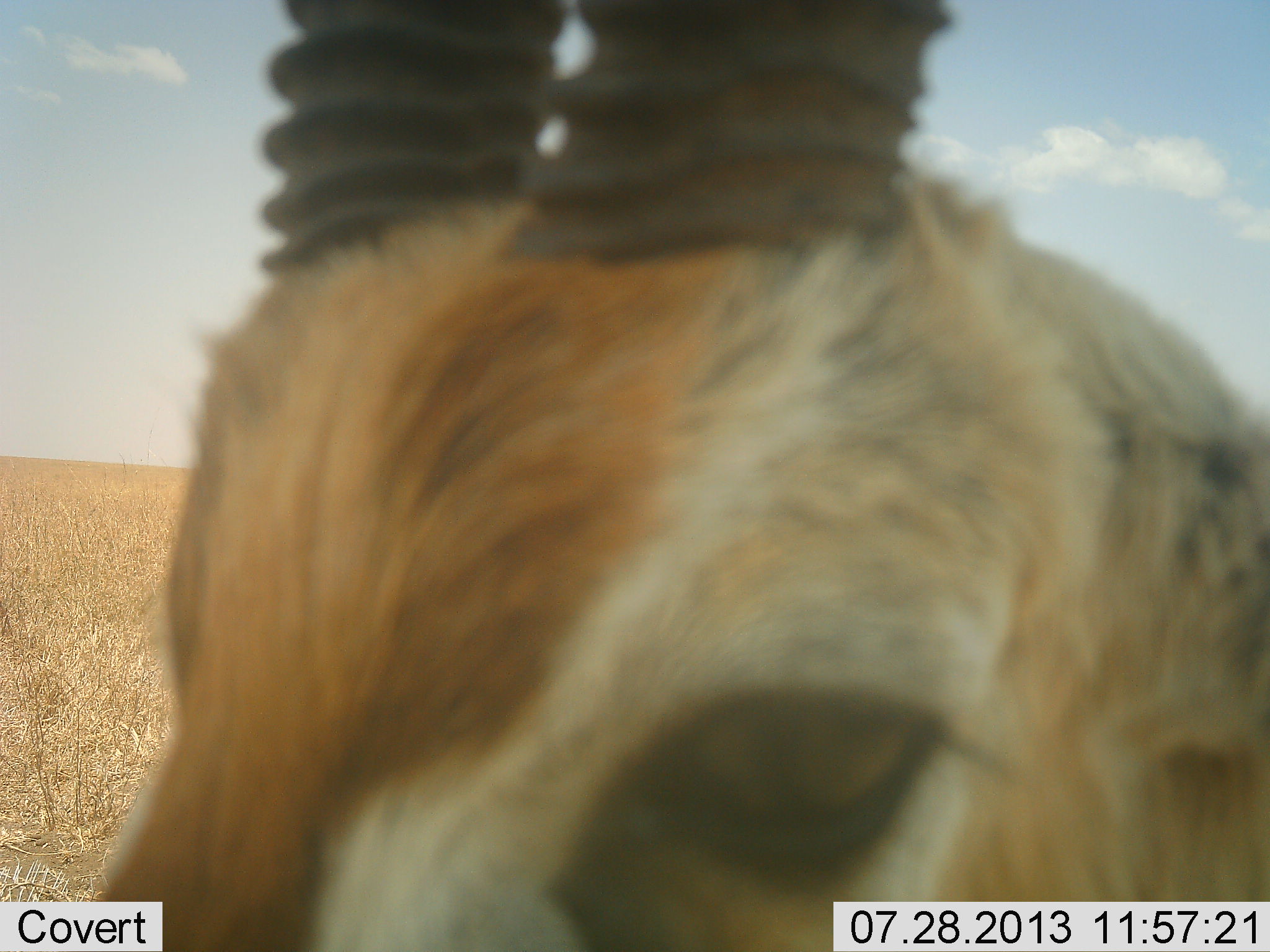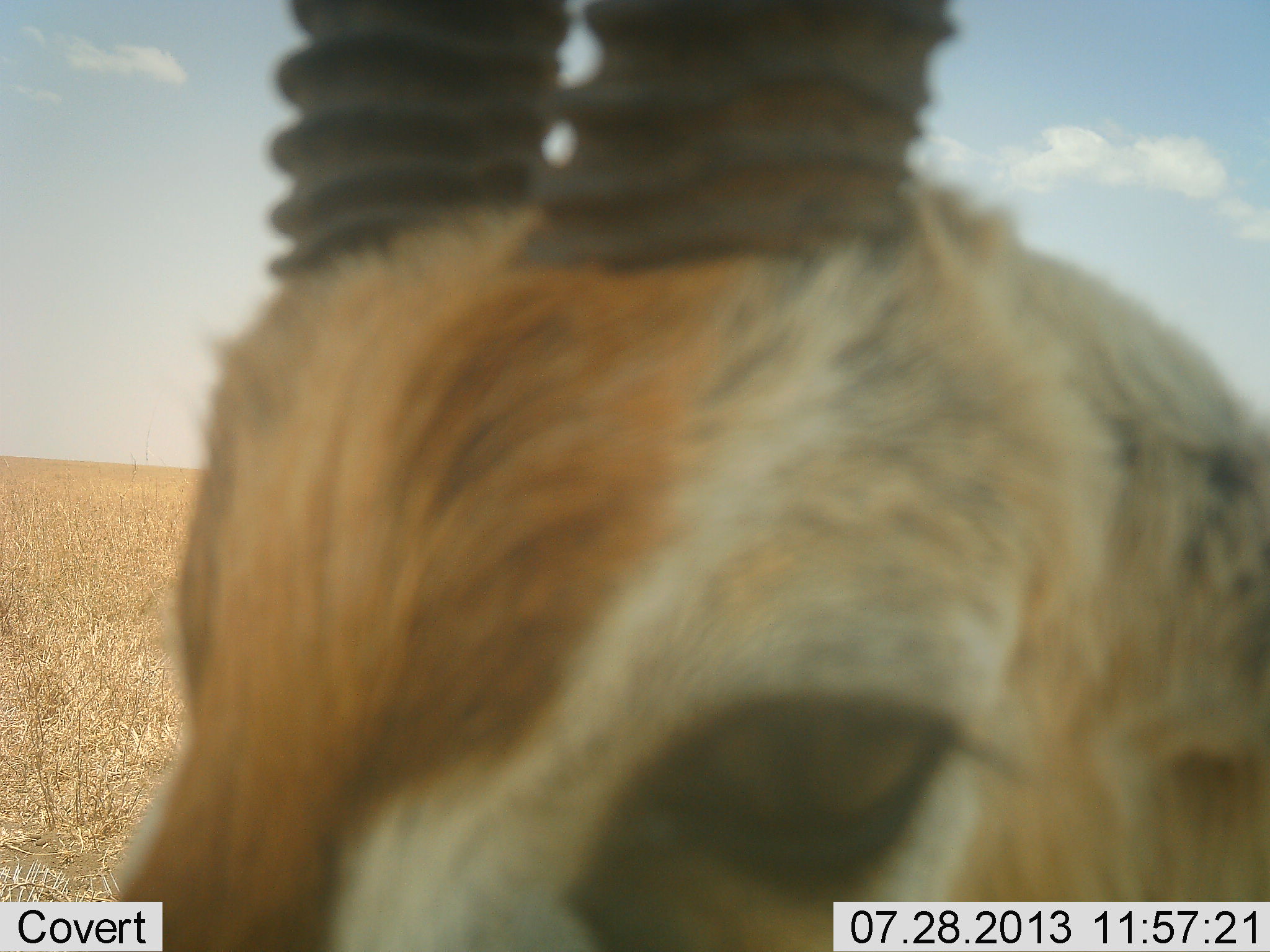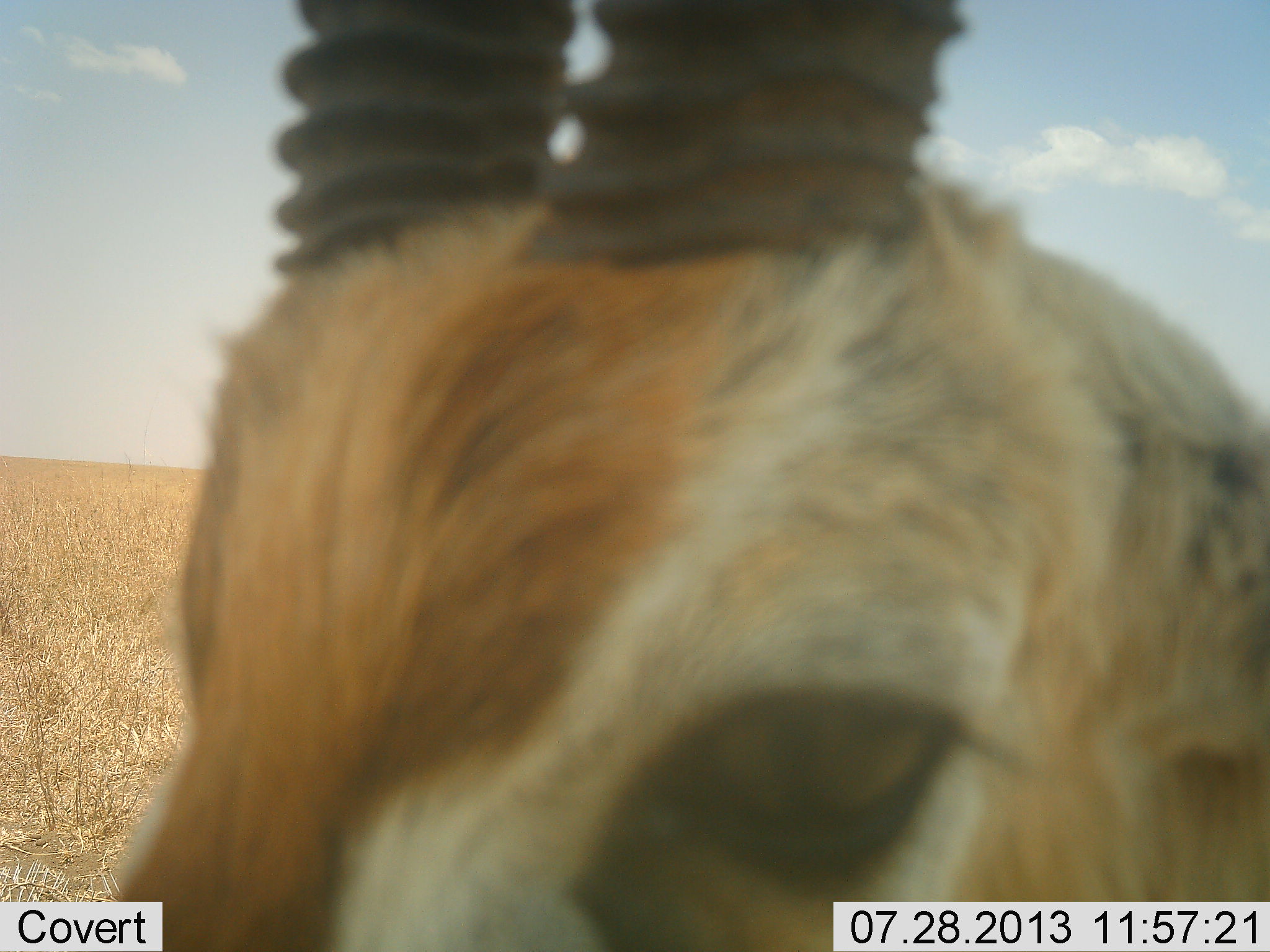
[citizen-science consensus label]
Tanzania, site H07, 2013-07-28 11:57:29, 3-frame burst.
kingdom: Animalia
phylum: Chordata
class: Mammalia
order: Artiodactyla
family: Bovidae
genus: Eudorcas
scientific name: Eudorcas thomsonii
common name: thomson's gazelle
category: gazellethomsons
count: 1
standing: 90%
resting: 5%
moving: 0%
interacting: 5%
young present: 0%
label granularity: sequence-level